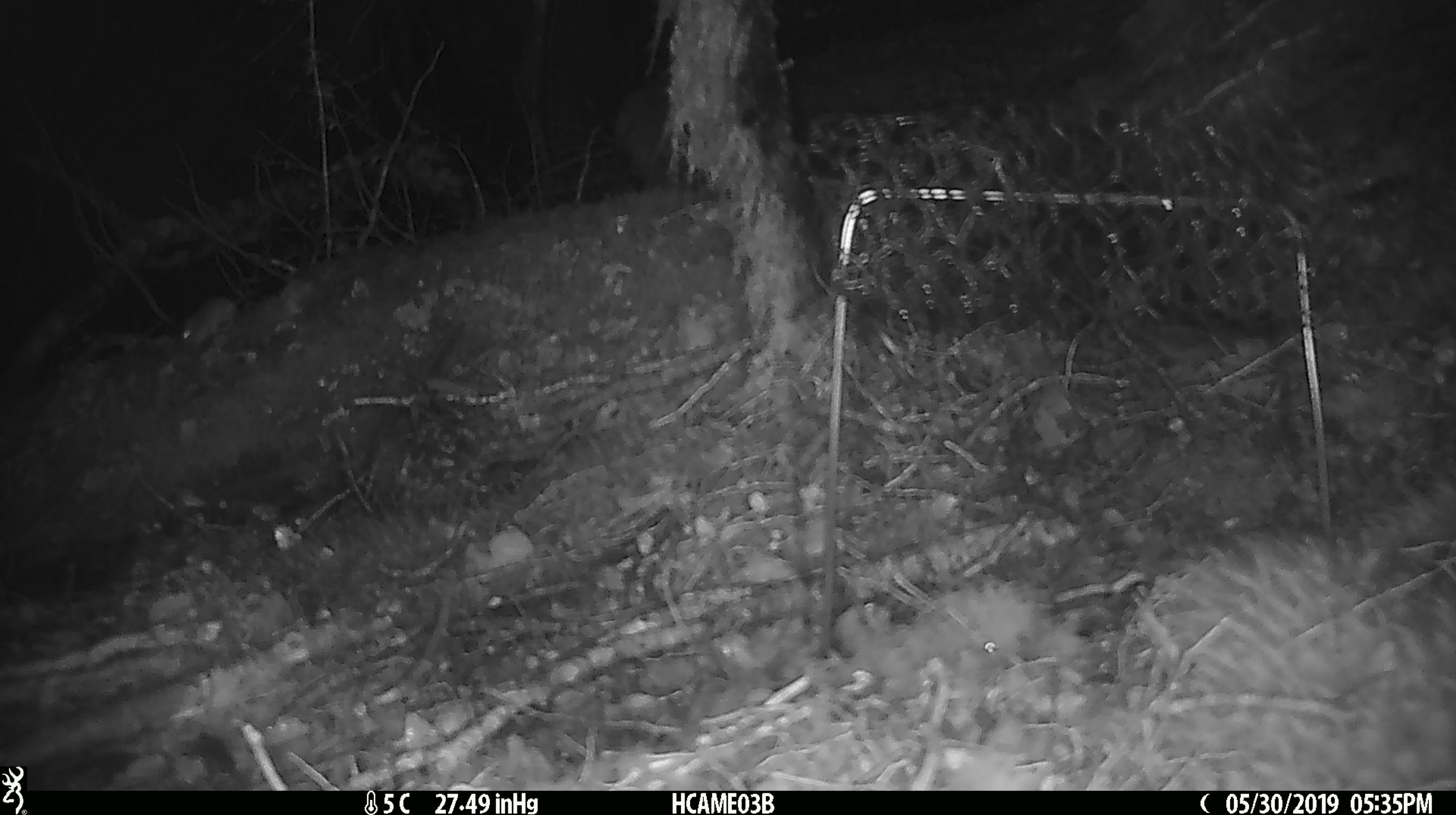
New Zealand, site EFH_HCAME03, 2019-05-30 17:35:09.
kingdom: Animalia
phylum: Chordata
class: Mammalia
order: Rodentia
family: Muridae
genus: Mus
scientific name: Mus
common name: mouse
Mouse (Mus).